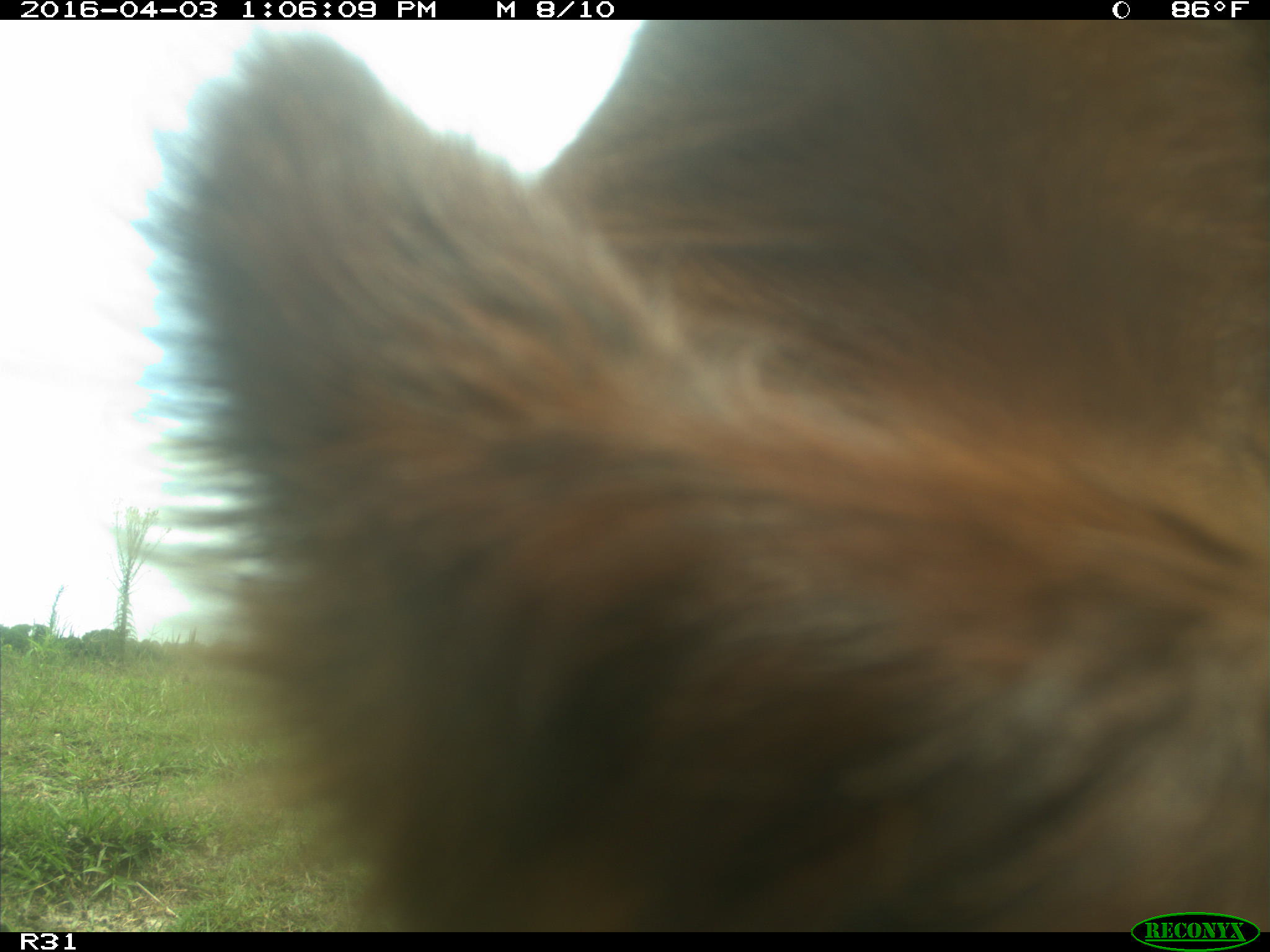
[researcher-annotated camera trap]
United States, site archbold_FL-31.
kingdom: Animalia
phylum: Chordata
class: Mammalia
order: Artiodactyla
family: Bovidae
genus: Bos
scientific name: Bos taurus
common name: domestic cow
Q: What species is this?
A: Bos taurus (domestic cow).